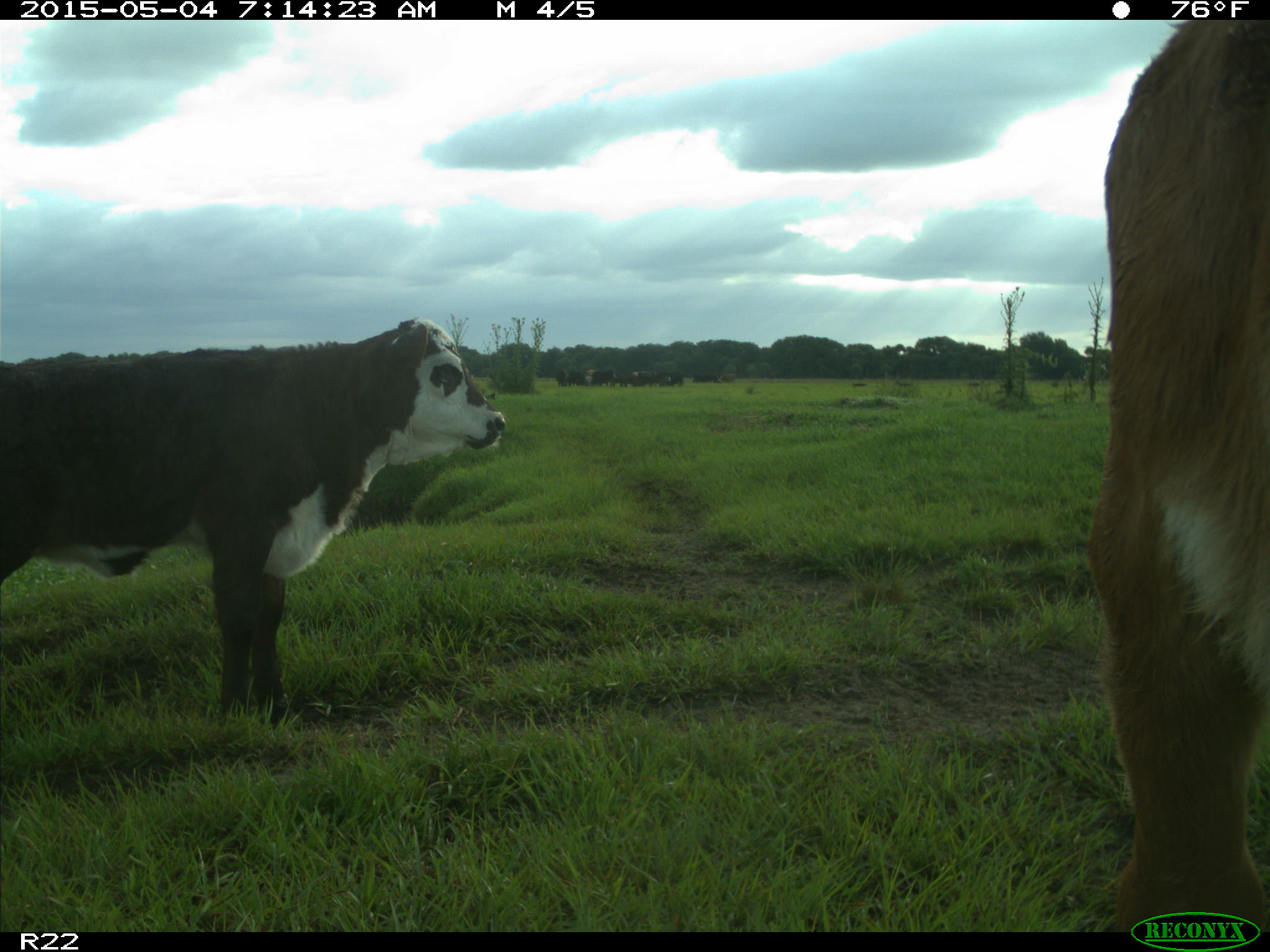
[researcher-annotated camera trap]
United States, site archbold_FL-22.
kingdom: Animalia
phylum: Chordata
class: Mammalia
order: Artiodactyla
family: Bovidae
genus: Bos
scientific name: Bos taurus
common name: domestic cow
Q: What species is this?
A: Bos taurus (domestic cow).